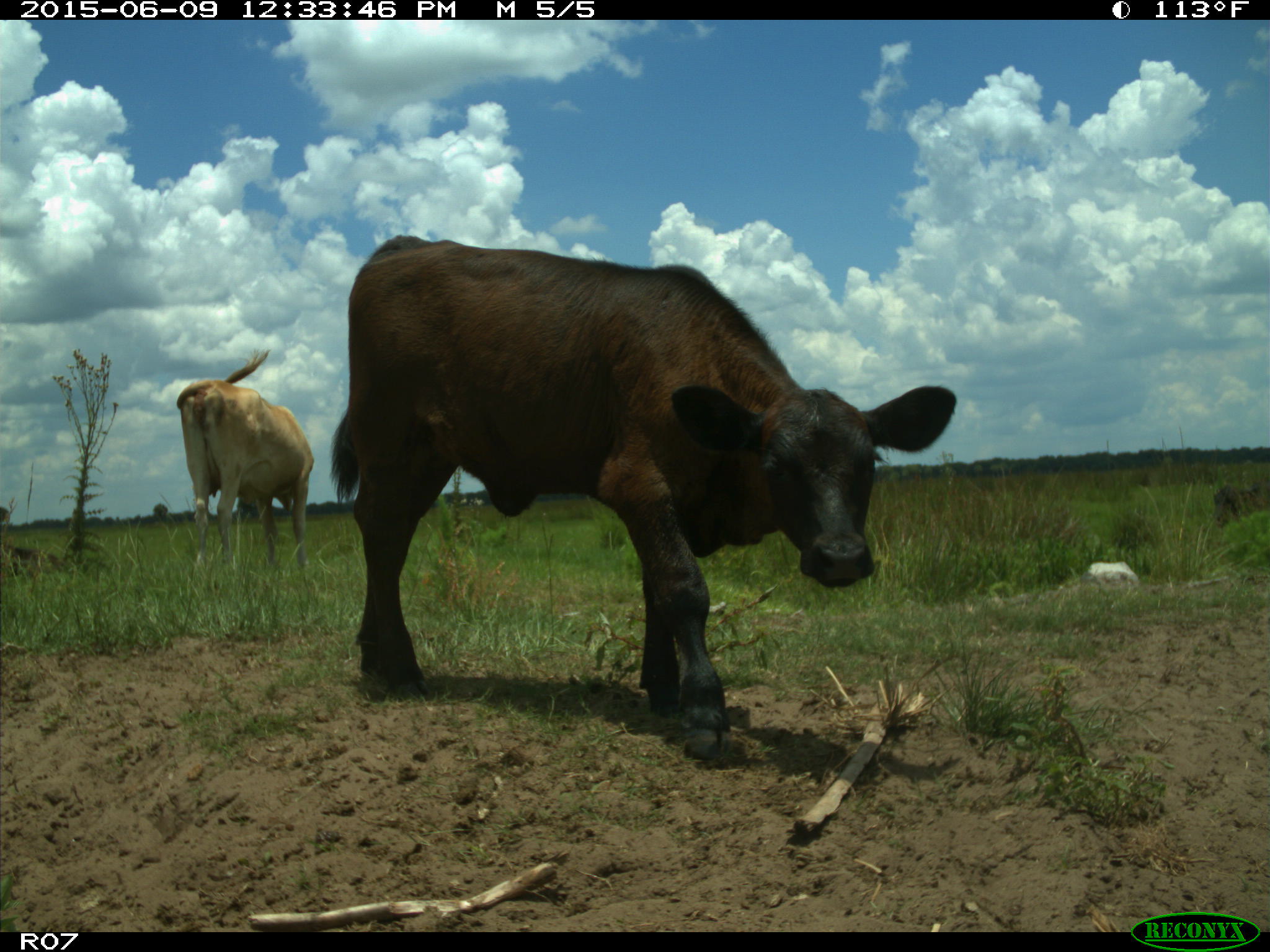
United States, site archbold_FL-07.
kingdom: Animalia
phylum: Chordata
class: Mammalia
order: Artiodactyla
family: Bovidae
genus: Bos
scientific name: Bos taurus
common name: domestic cow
Bos taurus (domestic cow).